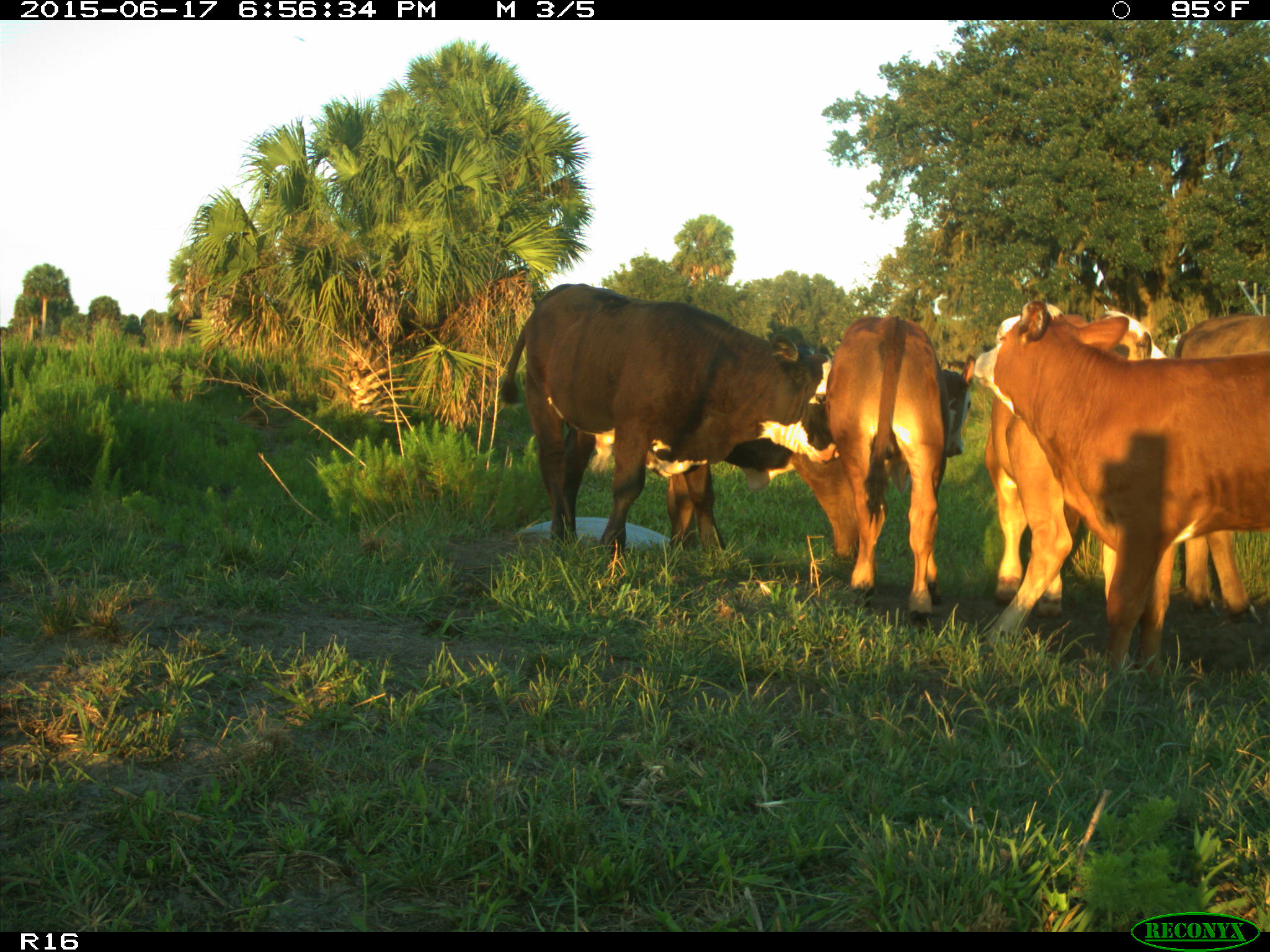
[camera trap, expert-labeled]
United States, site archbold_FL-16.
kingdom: Animalia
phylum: Chordata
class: Mammalia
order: Artiodactyla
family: Bovidae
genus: Bos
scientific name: Bos taurus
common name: domestic cow